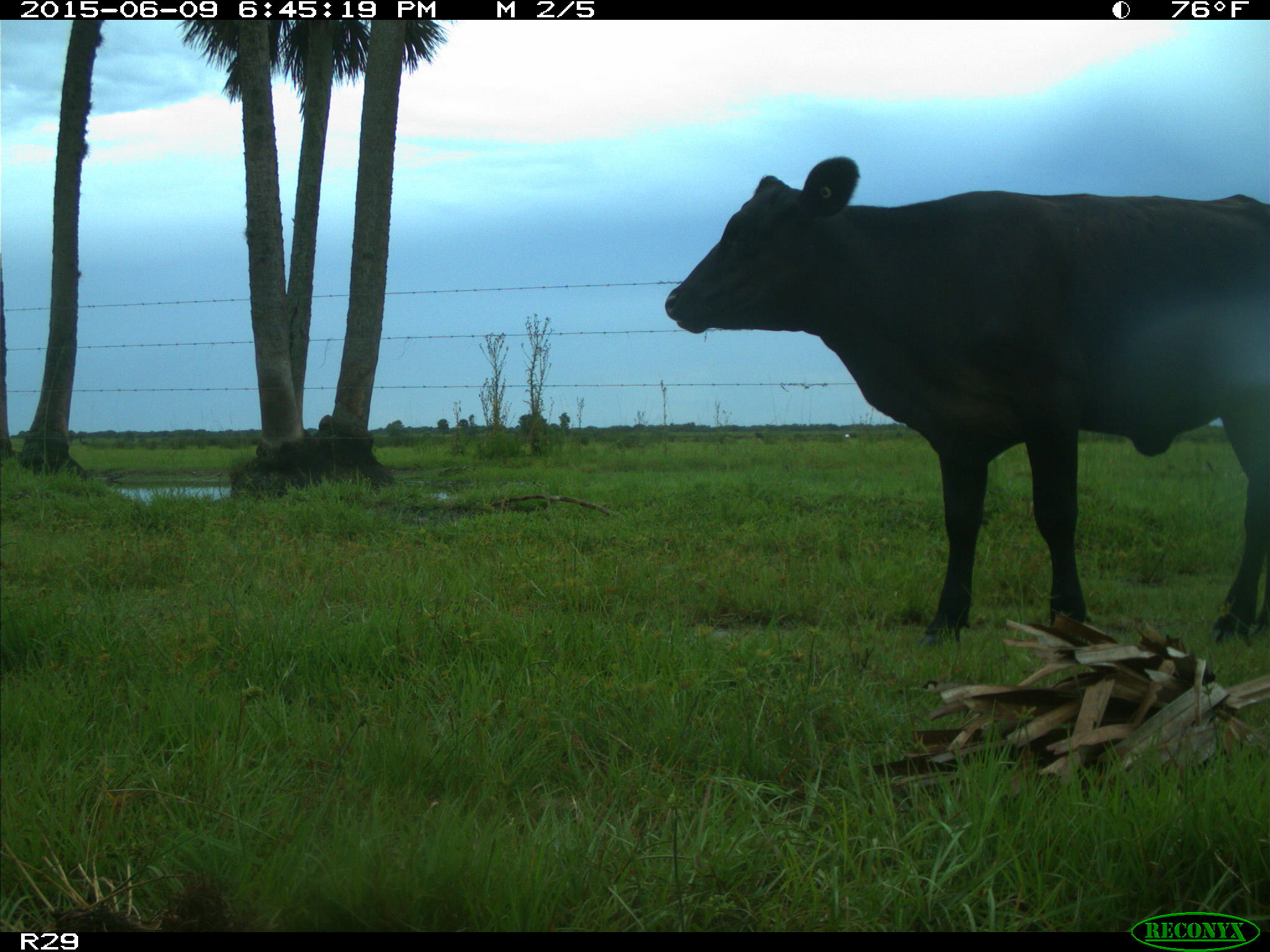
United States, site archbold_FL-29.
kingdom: Animalia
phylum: Chordata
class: Mammalia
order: Artiodactyla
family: Bovidae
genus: Bos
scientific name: Bos taurus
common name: domestic cow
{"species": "Bos taurus (domestic cow)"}